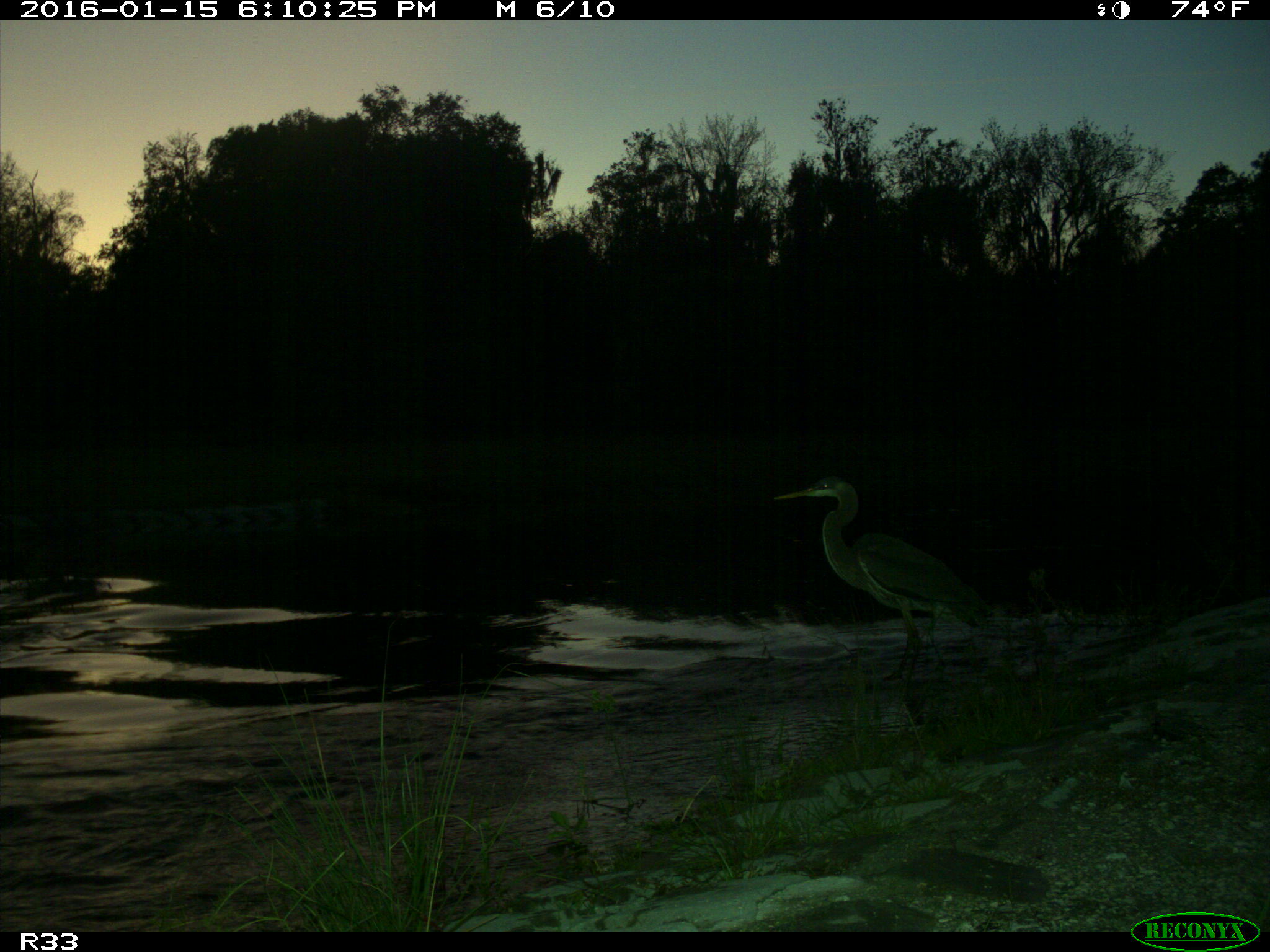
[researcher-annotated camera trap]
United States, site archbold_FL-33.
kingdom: Animalia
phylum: Chordata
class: Aves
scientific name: Aves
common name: birds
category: unidentified bird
Unidentified bird (birds) (Aves).